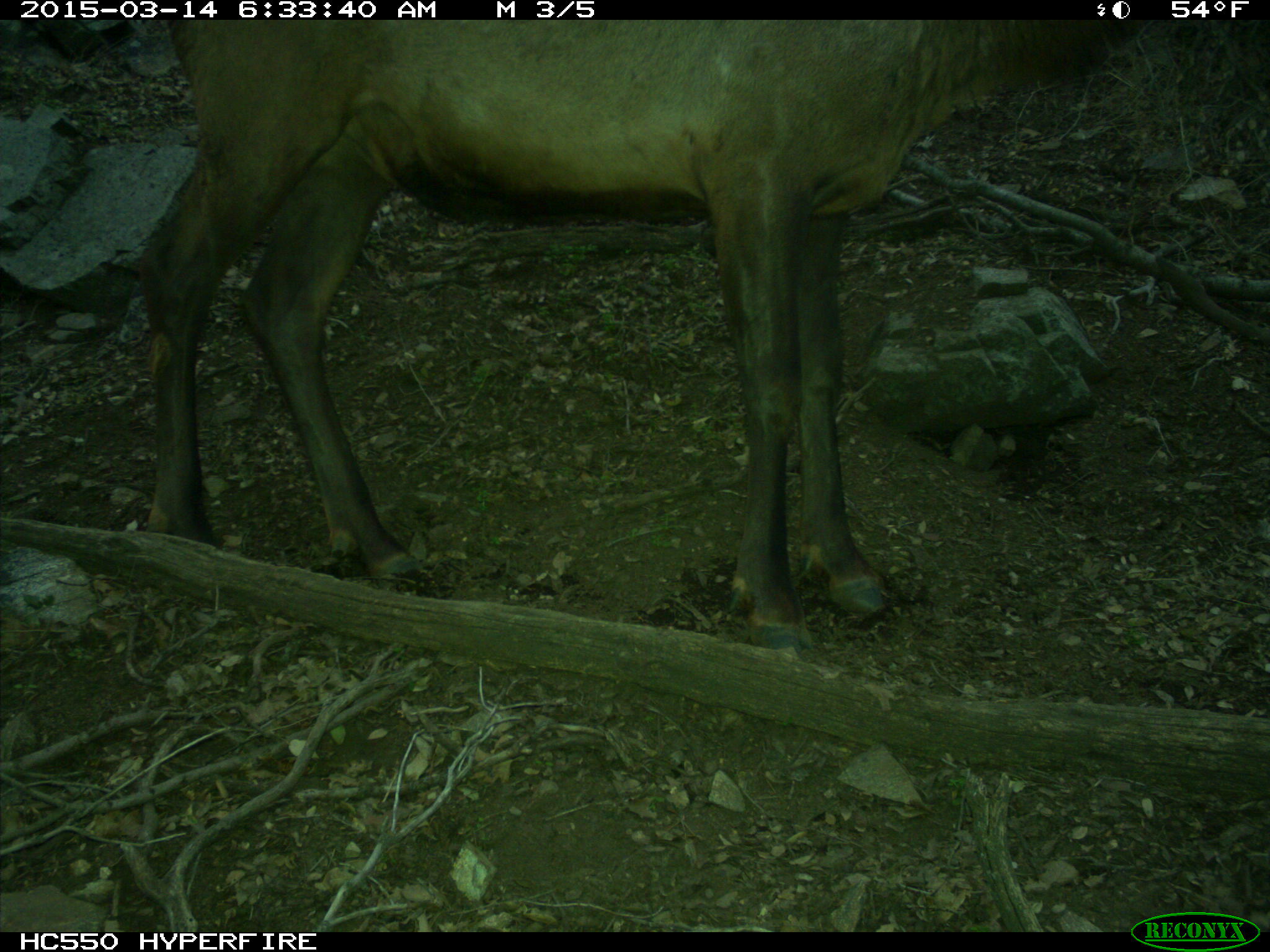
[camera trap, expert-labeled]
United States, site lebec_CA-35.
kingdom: Animalia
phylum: Chordata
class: Mammalia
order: Artiodactyla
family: Cervidae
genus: Cervus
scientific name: Cervus canadensis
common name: elk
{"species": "Cervus canadensis (elk)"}